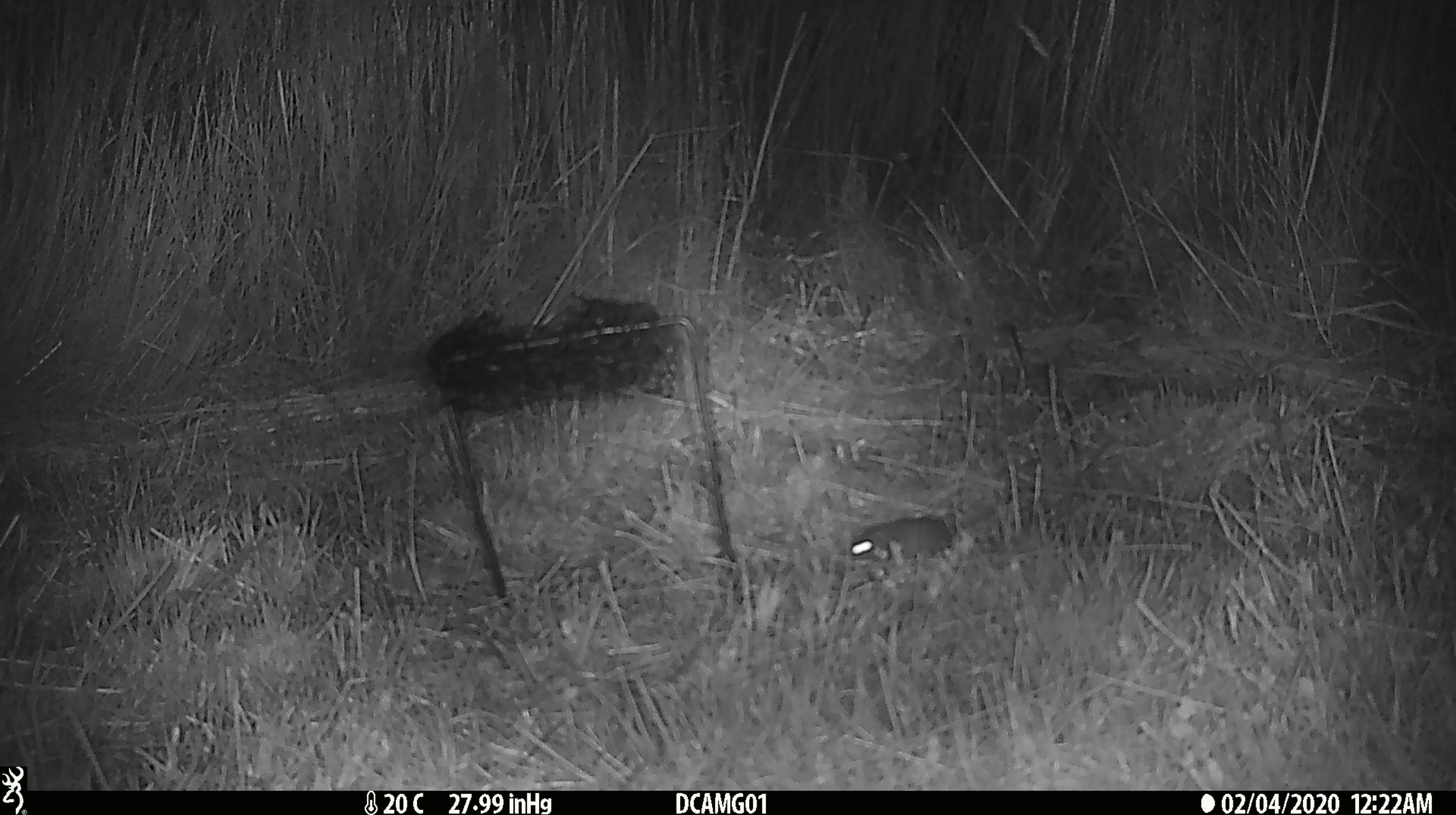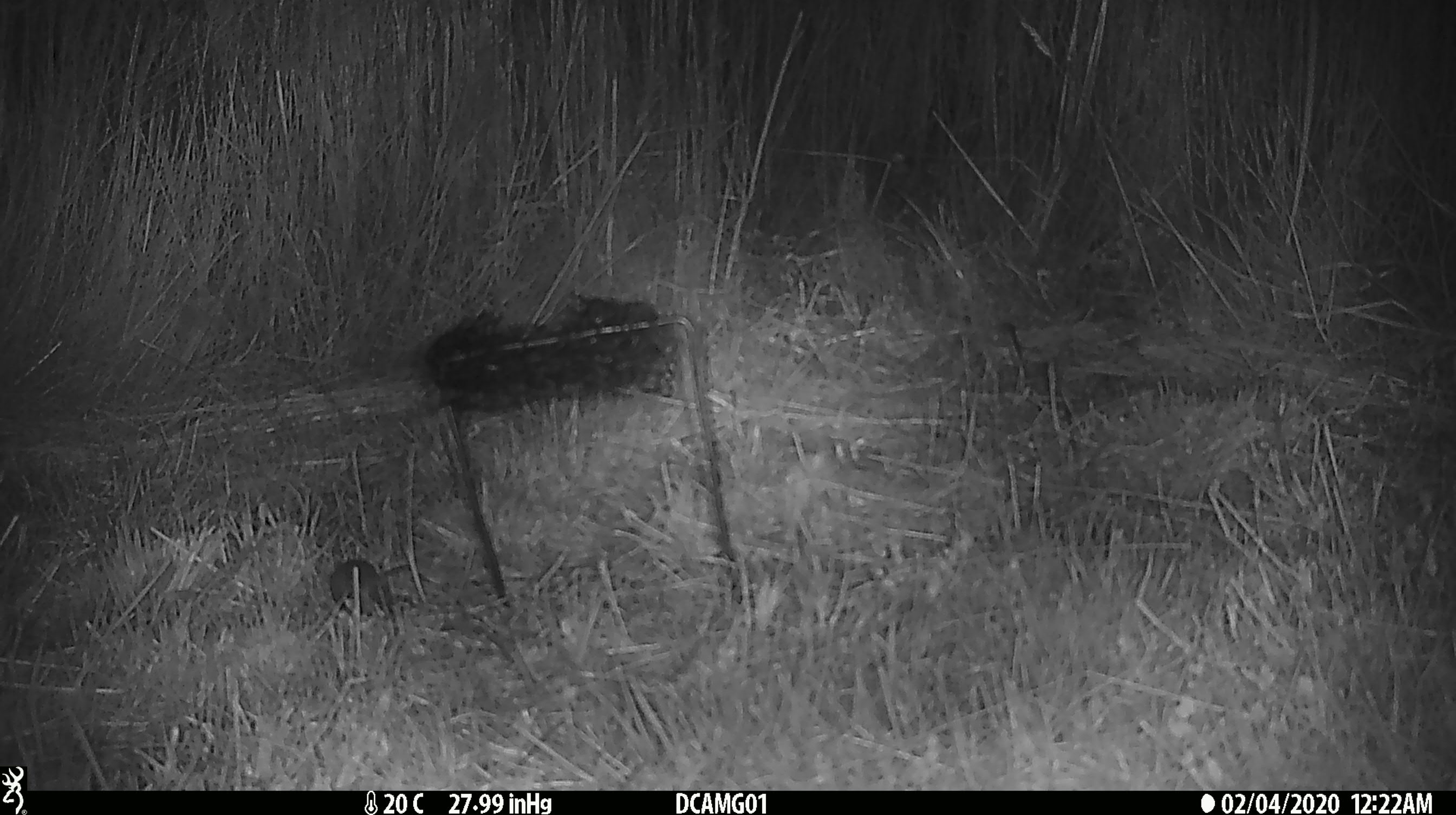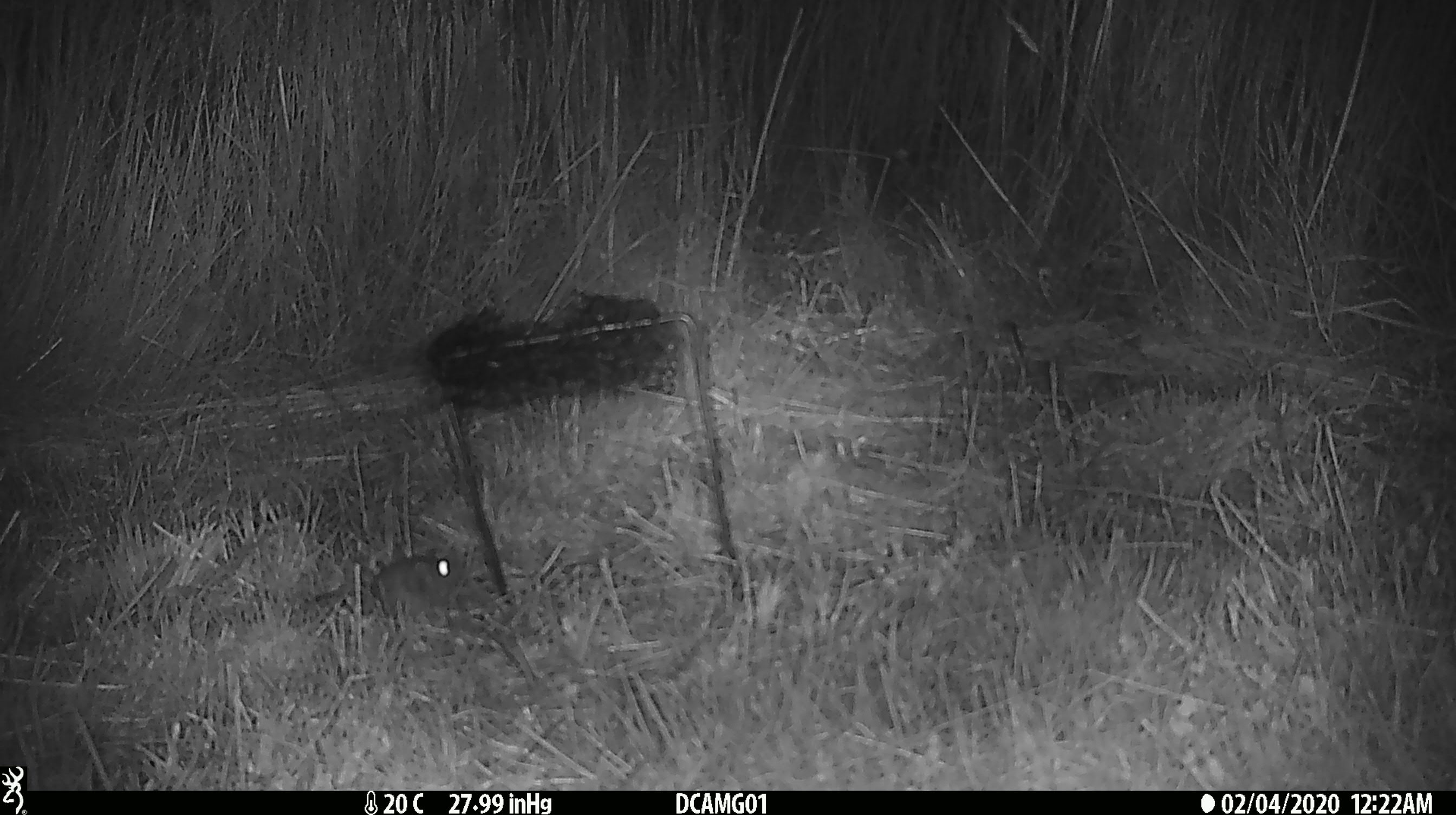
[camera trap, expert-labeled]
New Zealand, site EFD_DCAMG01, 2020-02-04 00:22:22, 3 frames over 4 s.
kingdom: Animalia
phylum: Chordata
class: Mammalia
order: Rodentia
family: Muridae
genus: Mus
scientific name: Mus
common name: mouse